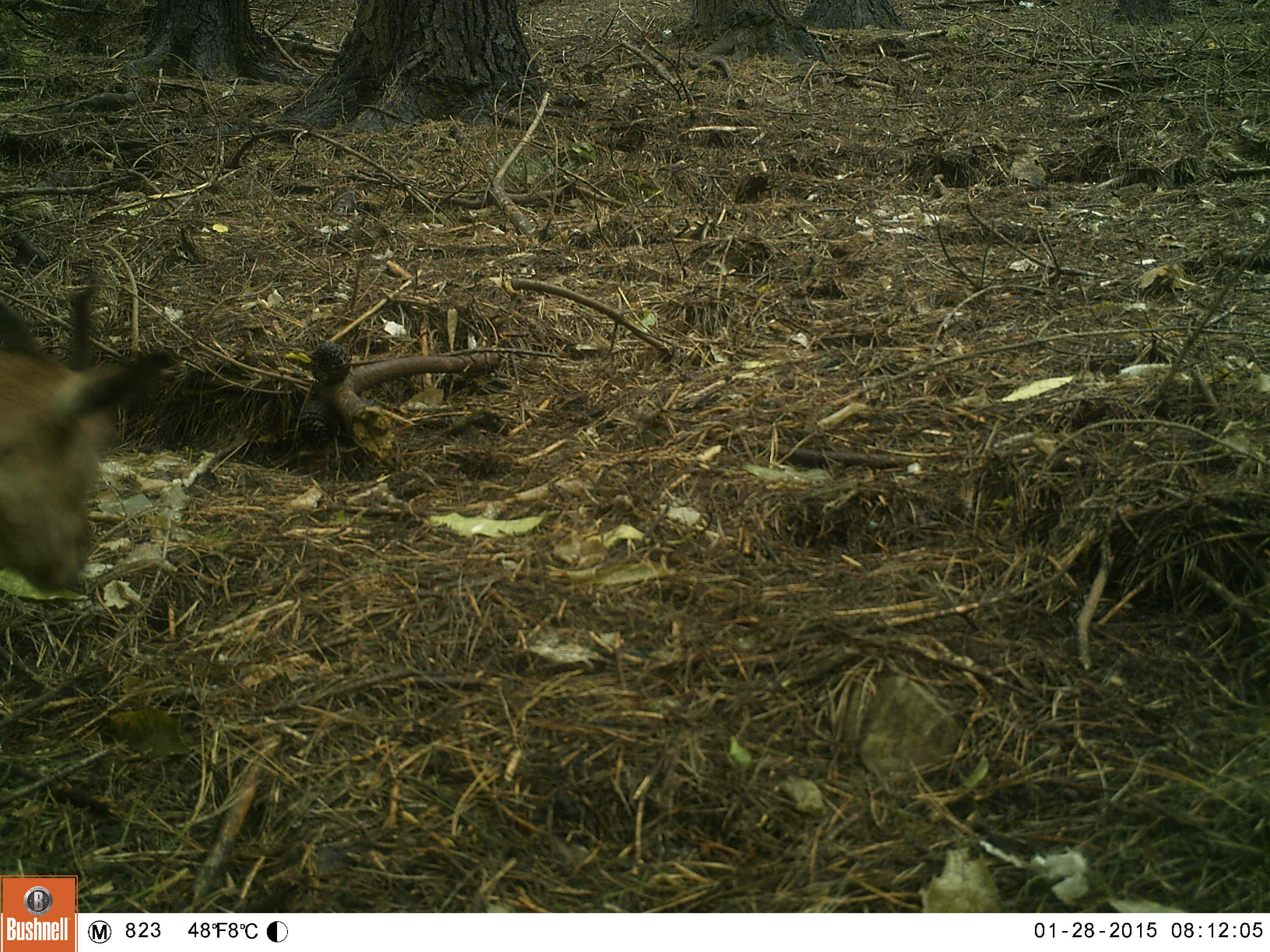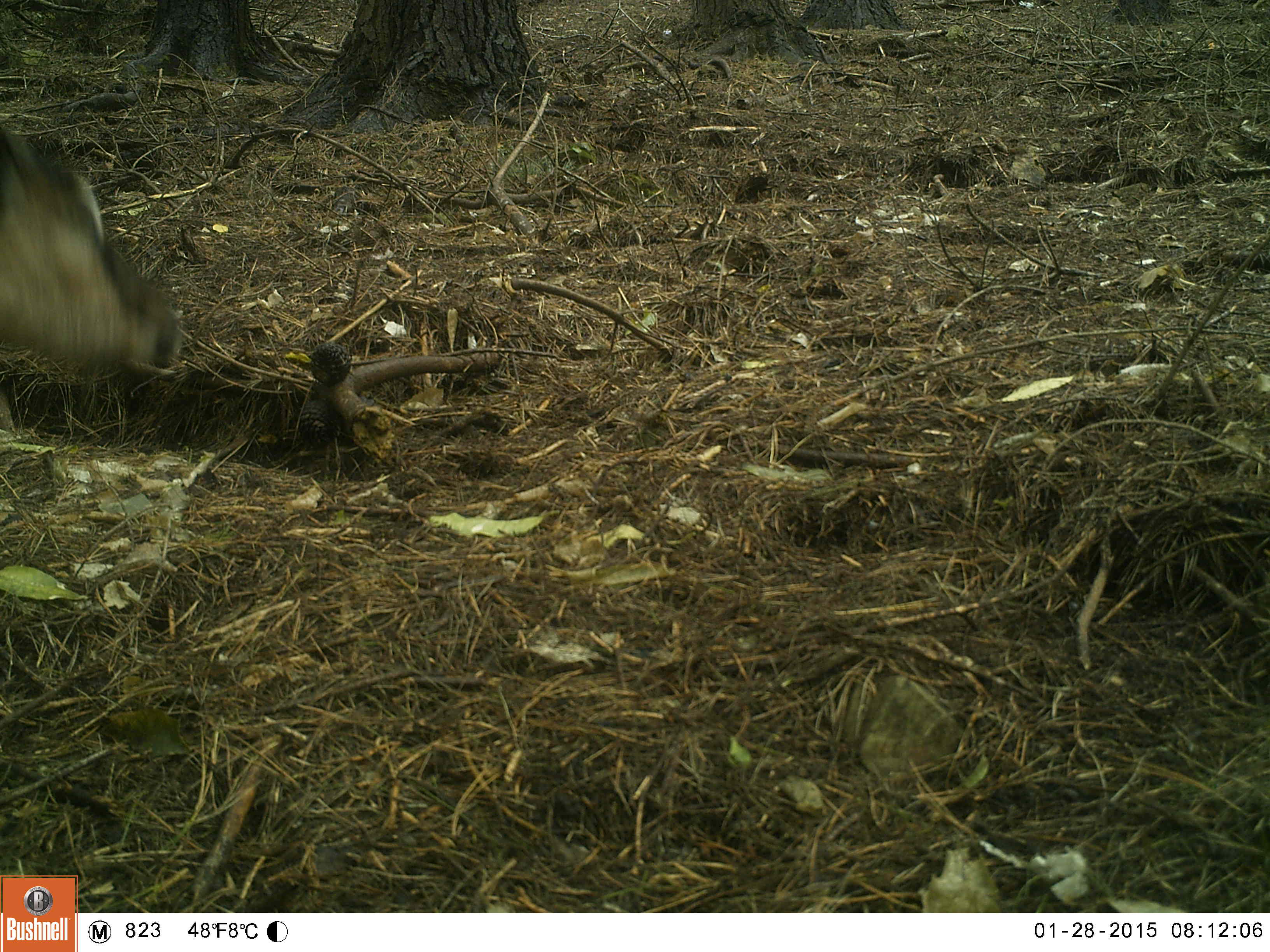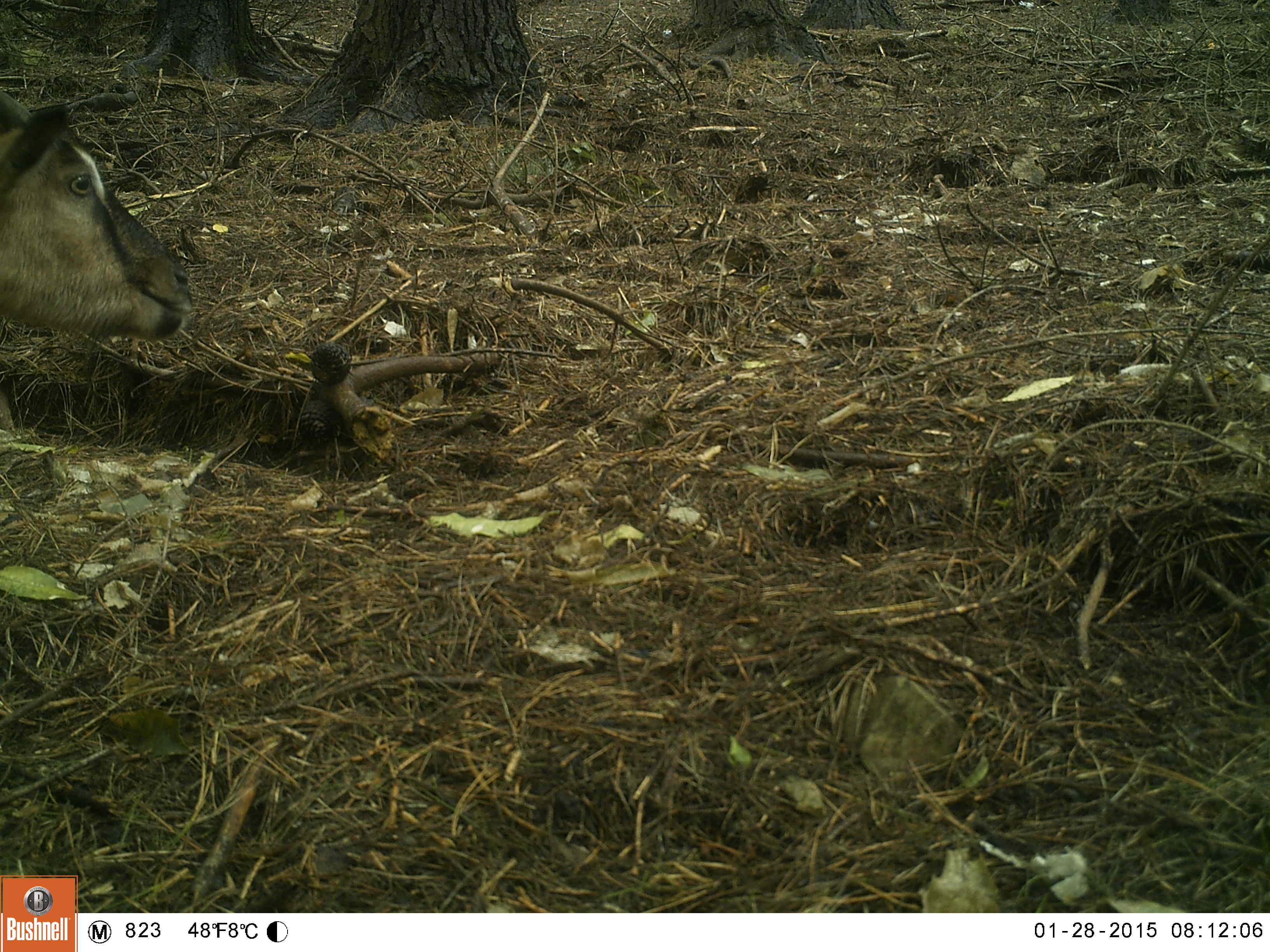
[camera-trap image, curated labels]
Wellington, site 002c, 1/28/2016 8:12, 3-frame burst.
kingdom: Animalia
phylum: Chordata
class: Mammalia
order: Artiodactyla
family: Bovidae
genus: Capra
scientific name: Capra hircus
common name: goat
Goat (Capra hircus).